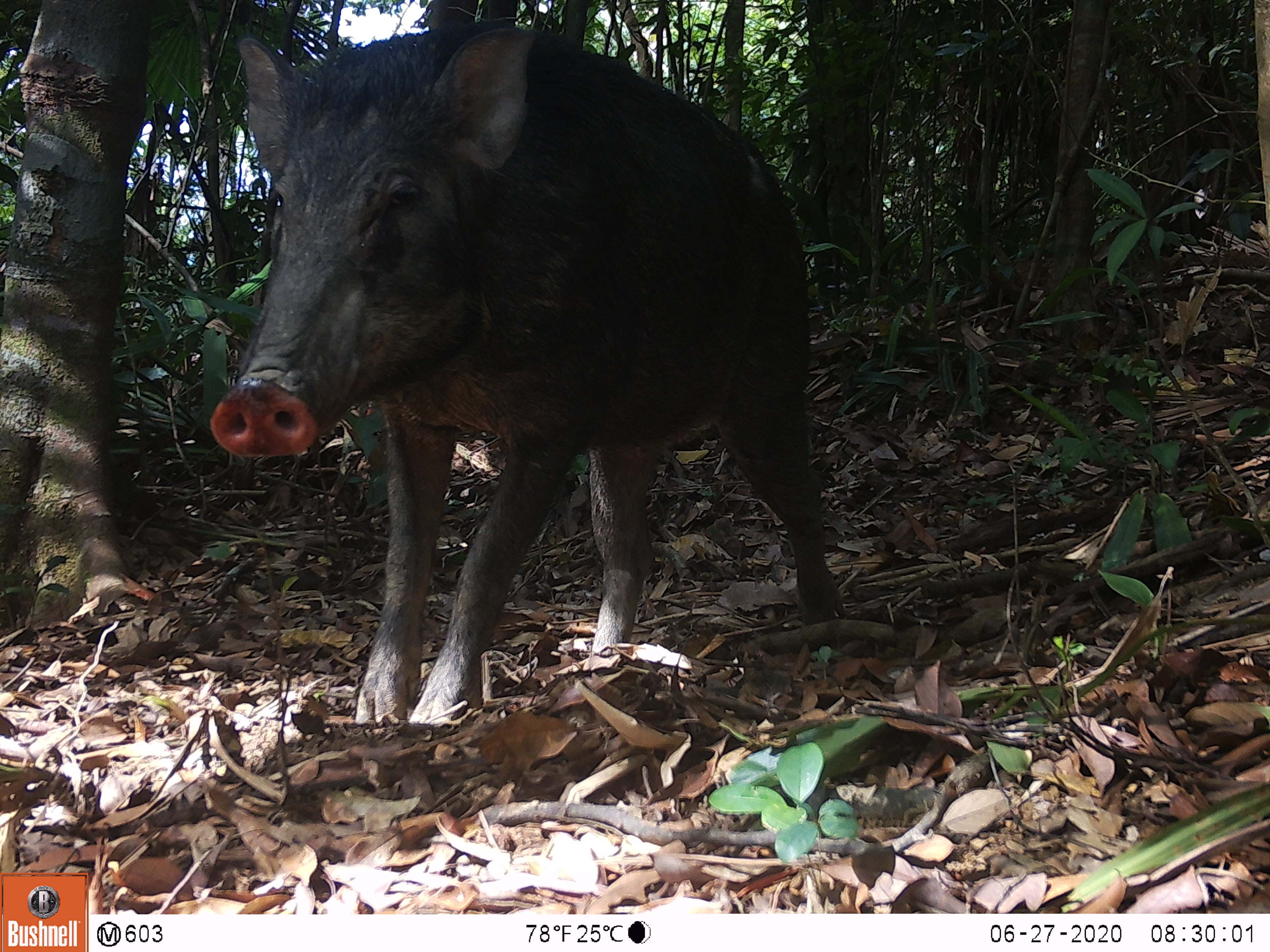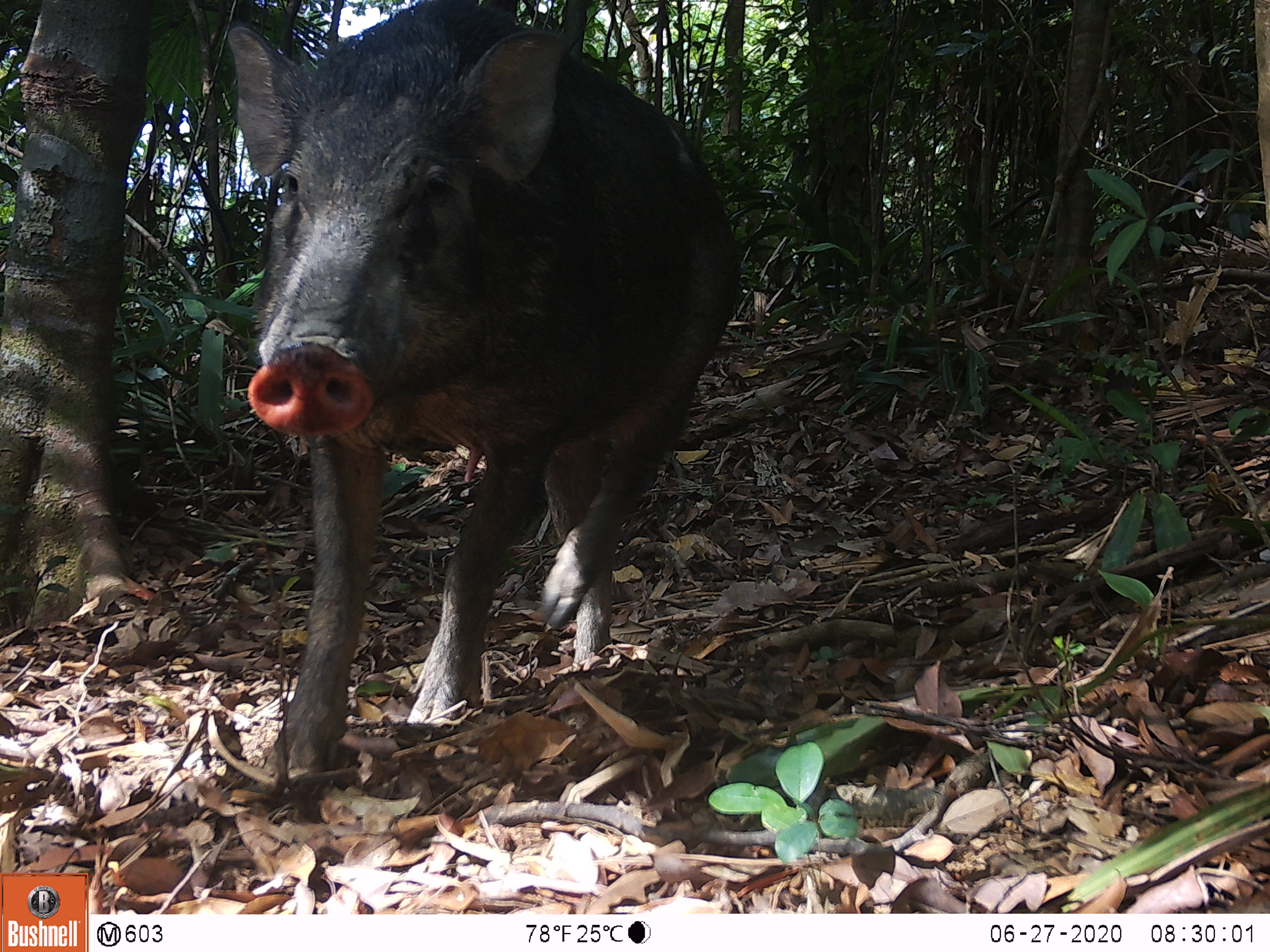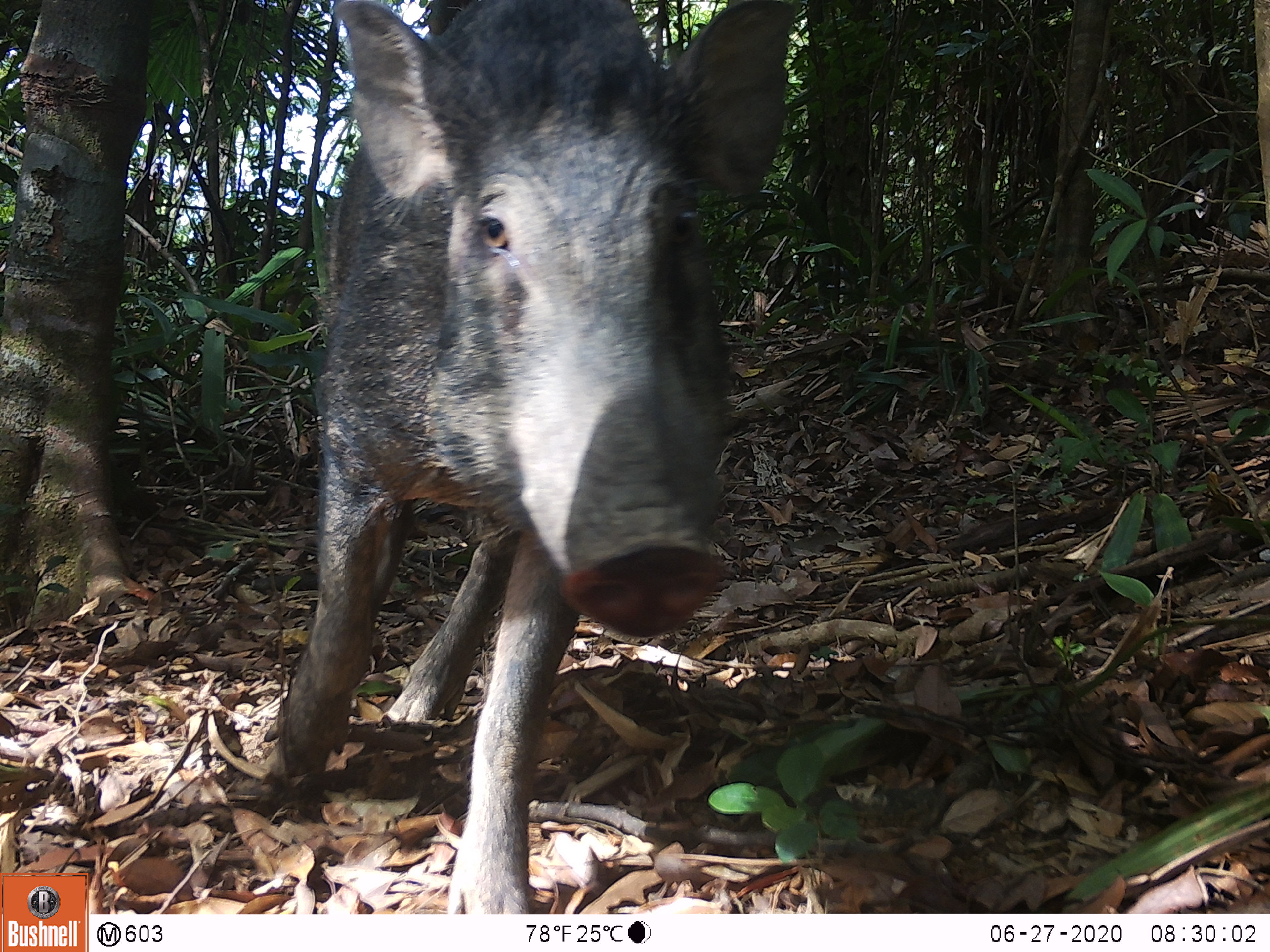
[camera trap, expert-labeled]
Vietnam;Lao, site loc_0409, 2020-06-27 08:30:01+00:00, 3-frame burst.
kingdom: Animalia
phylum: Chordata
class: Mammalia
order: Artiodactyla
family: Suidae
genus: Sus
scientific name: Sus scrofa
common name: eurasian wild pig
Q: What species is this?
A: Eurasian wild pig (Sus scrofa).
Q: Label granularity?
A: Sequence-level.